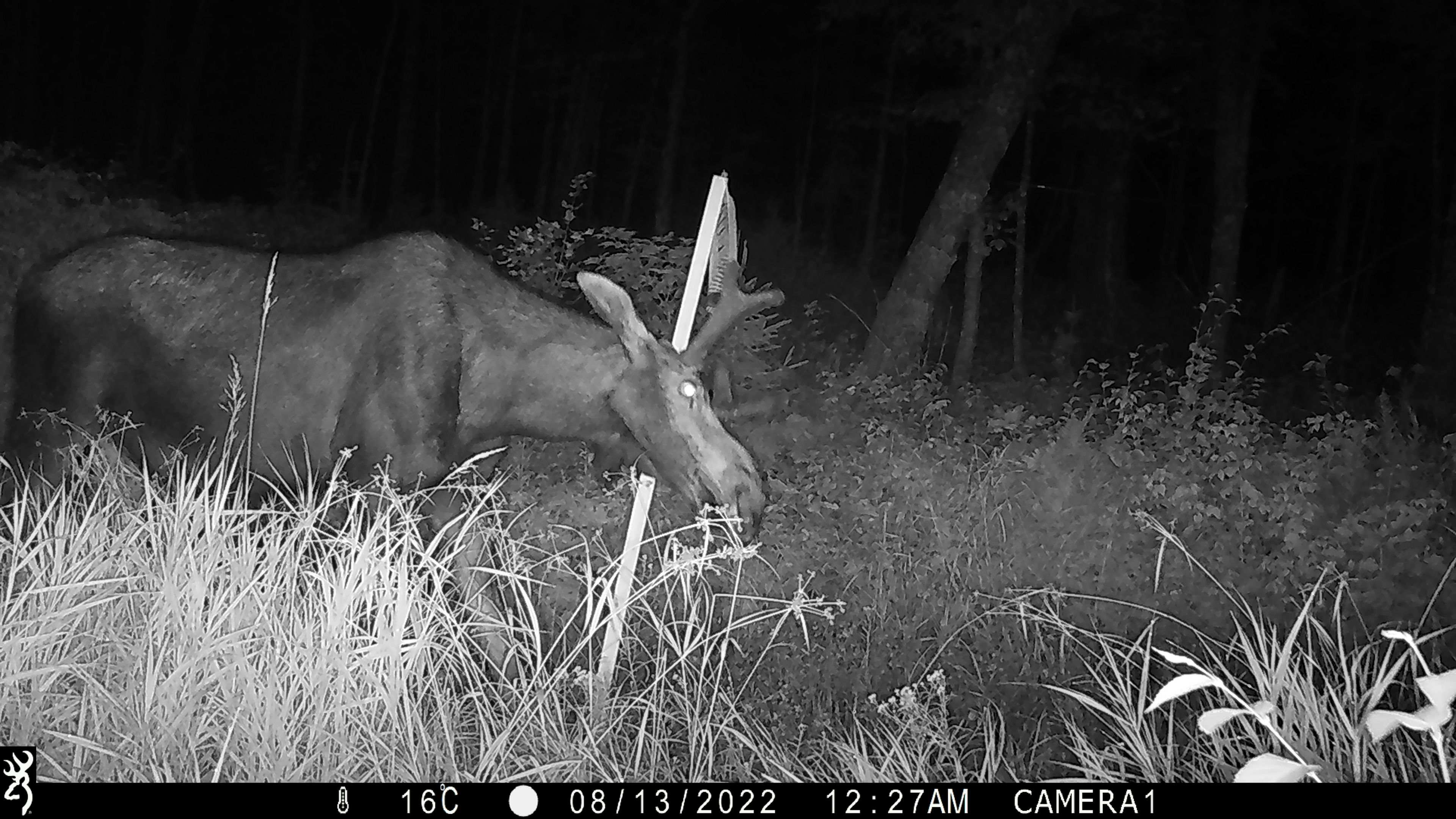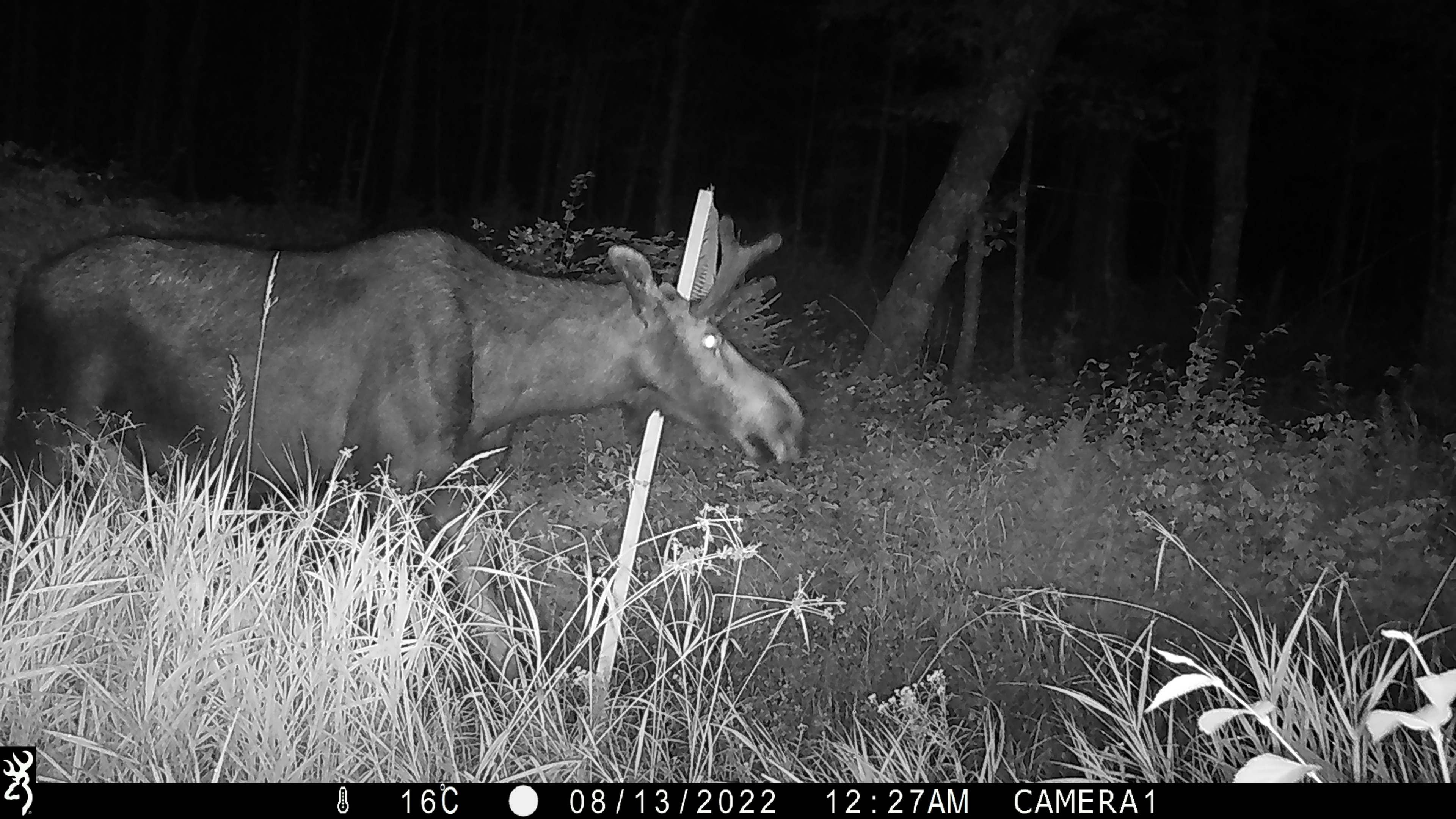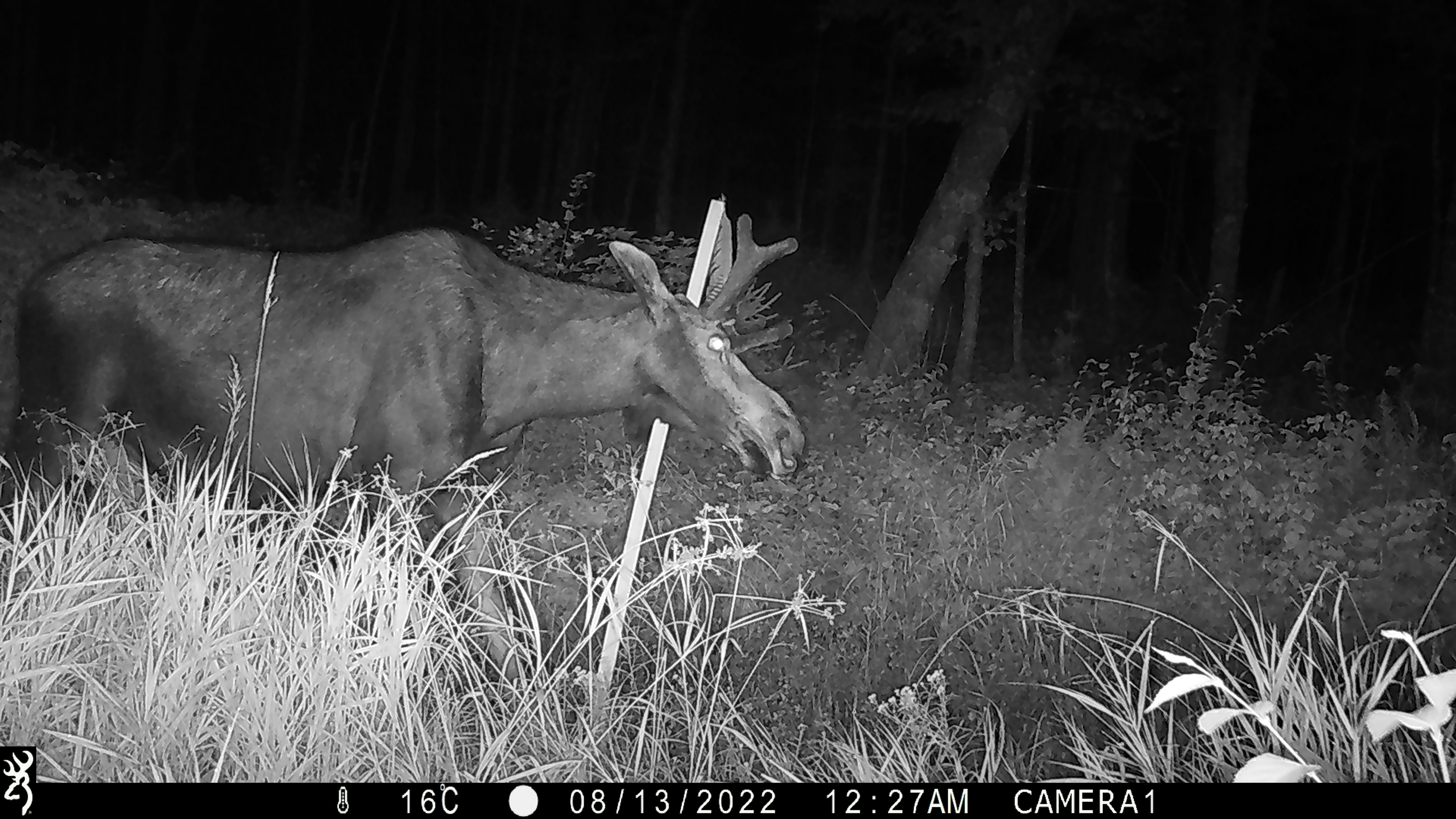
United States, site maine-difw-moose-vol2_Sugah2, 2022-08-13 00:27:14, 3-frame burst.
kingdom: Animalia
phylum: Chordata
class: Mammalia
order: Artiodactyla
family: Cervidae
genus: Alces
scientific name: Alces alces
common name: moose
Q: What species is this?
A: Moose (Alces alces).